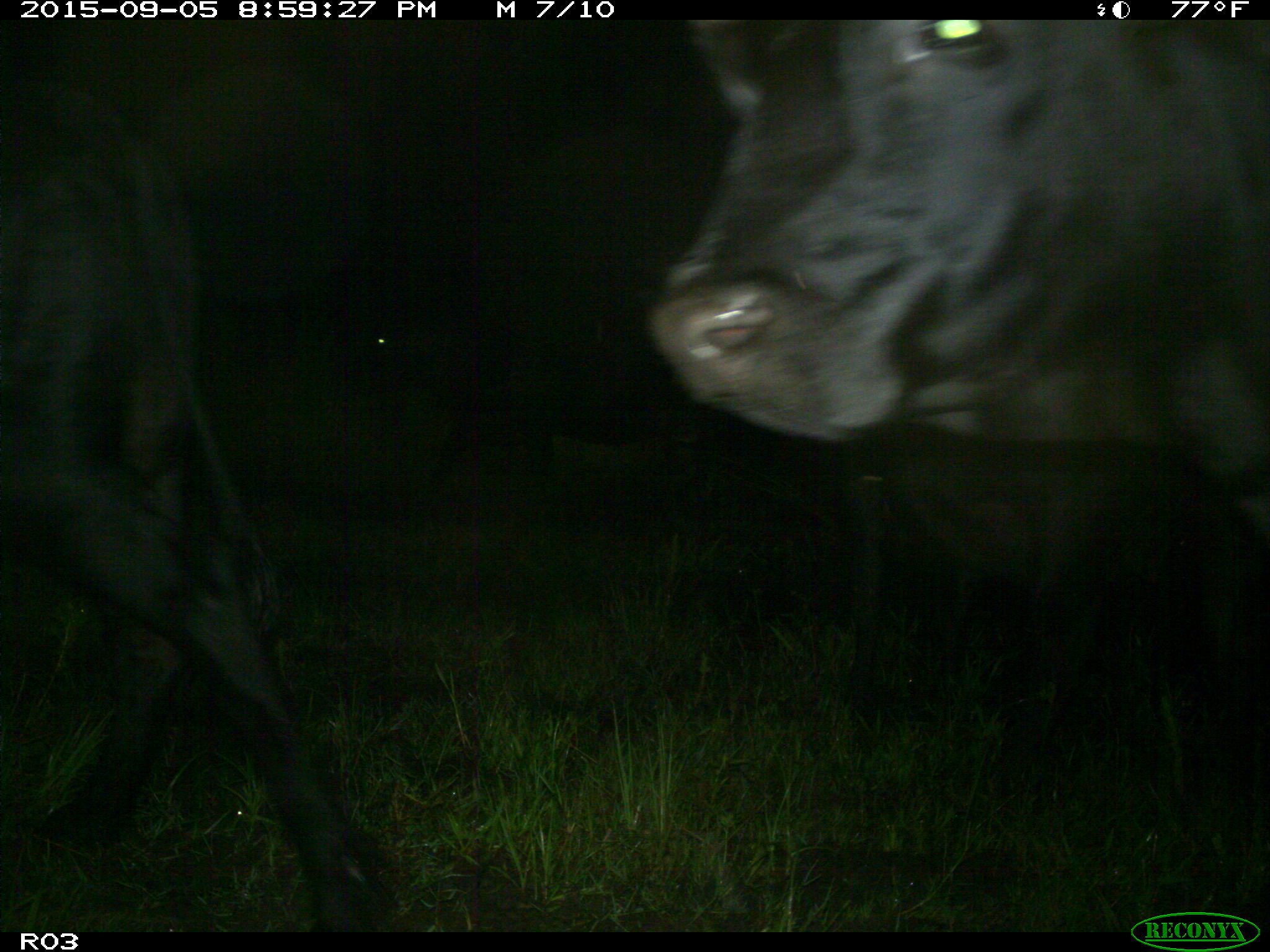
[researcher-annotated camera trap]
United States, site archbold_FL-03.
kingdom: Animalia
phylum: Chordata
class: Mammalia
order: Artiodactyla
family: Bovidae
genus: Bos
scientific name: Bos taurus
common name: domestic cow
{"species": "Bos taurus (domestic cow)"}